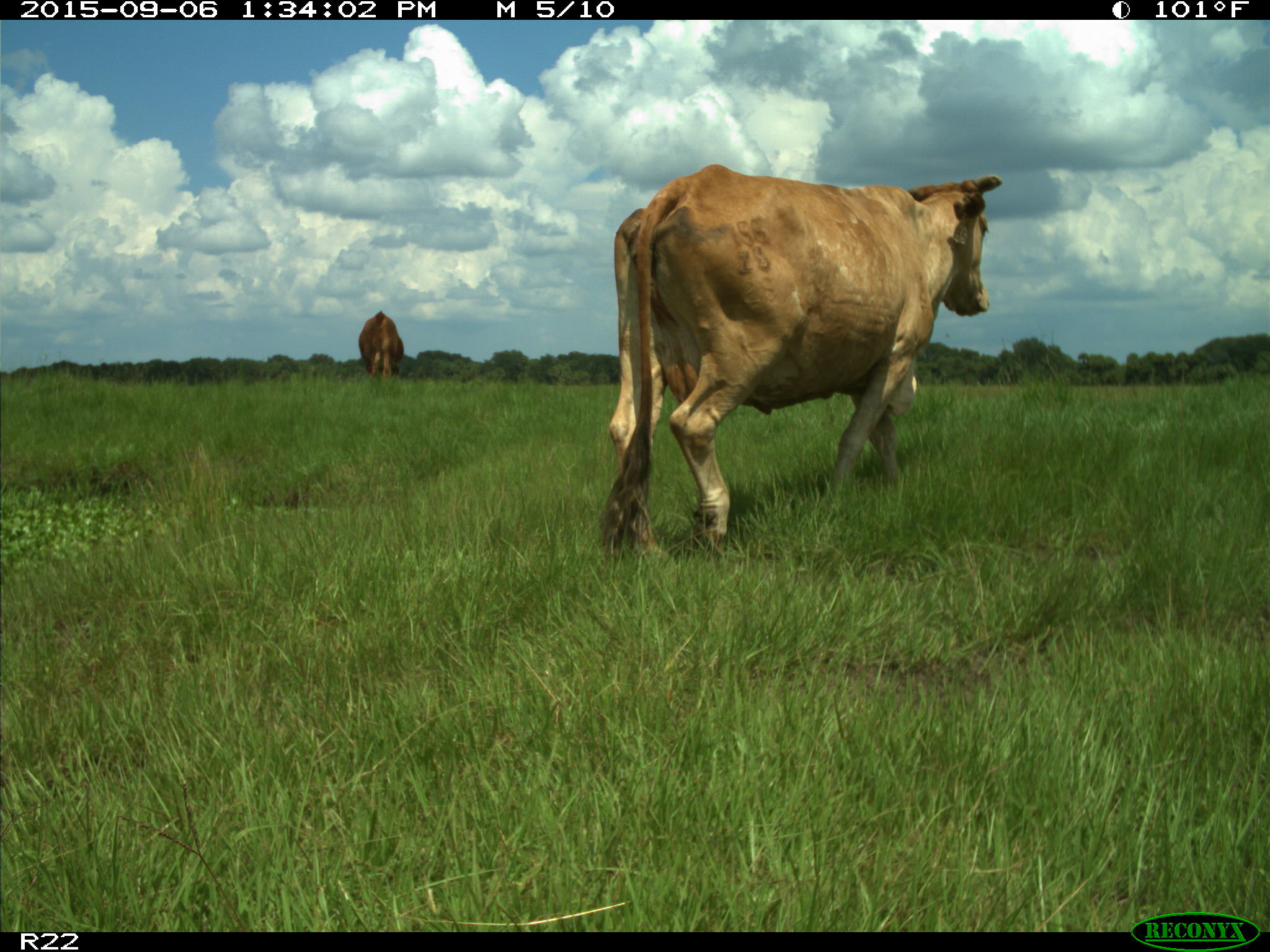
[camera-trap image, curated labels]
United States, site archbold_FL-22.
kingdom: Animalia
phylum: Chordata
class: Mammalia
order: Artiodactyla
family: Bovidae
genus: Bos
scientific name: Bos taurus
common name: domestic cow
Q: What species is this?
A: Bos taurus (domestic cow).